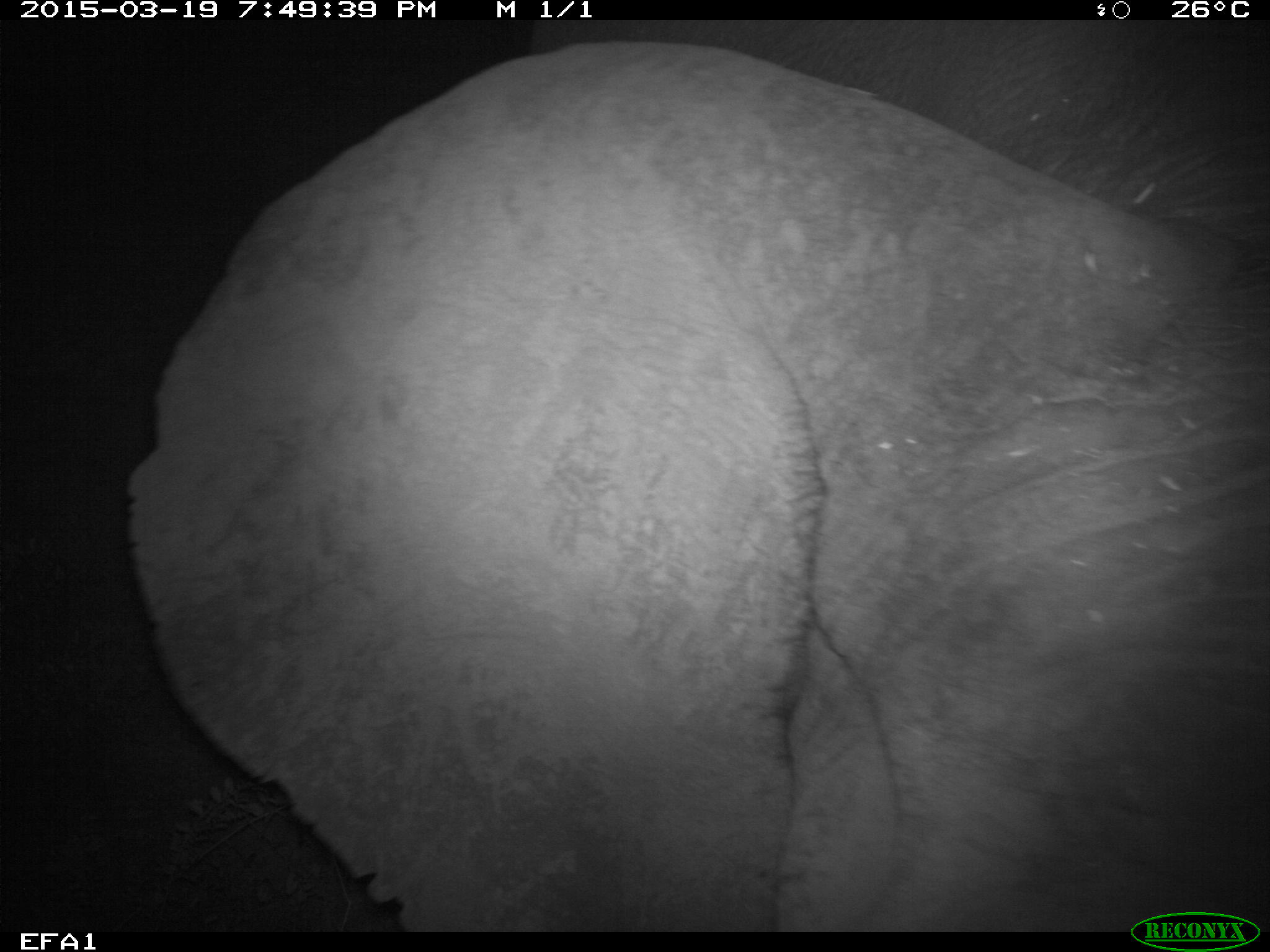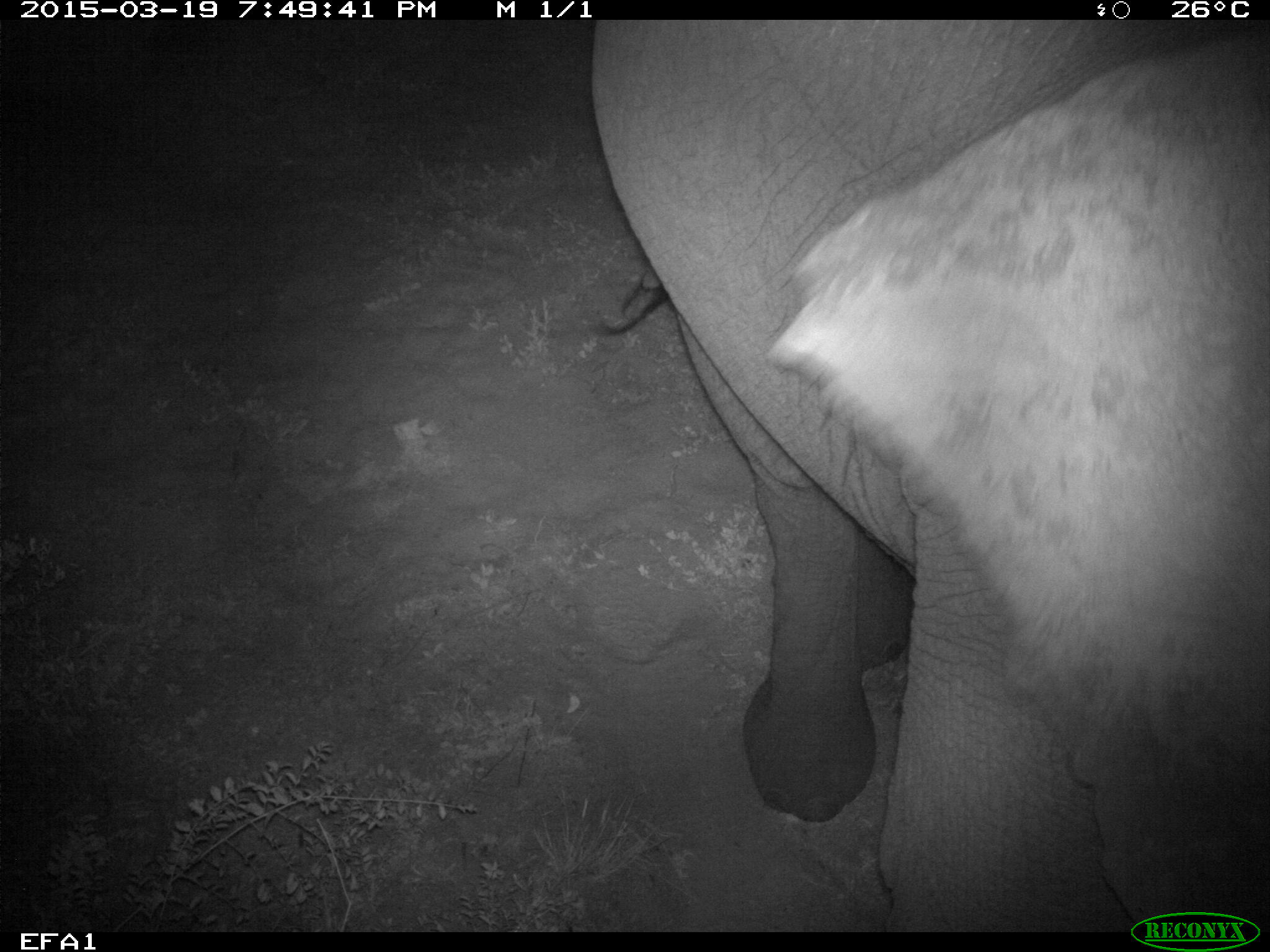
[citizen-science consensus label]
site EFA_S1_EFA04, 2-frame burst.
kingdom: Animalia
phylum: Chordata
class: Mammalia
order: Proboscidea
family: Elephantidae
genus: Loxodonta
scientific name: Loxodonta africana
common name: african bush elephant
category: elephant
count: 1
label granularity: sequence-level